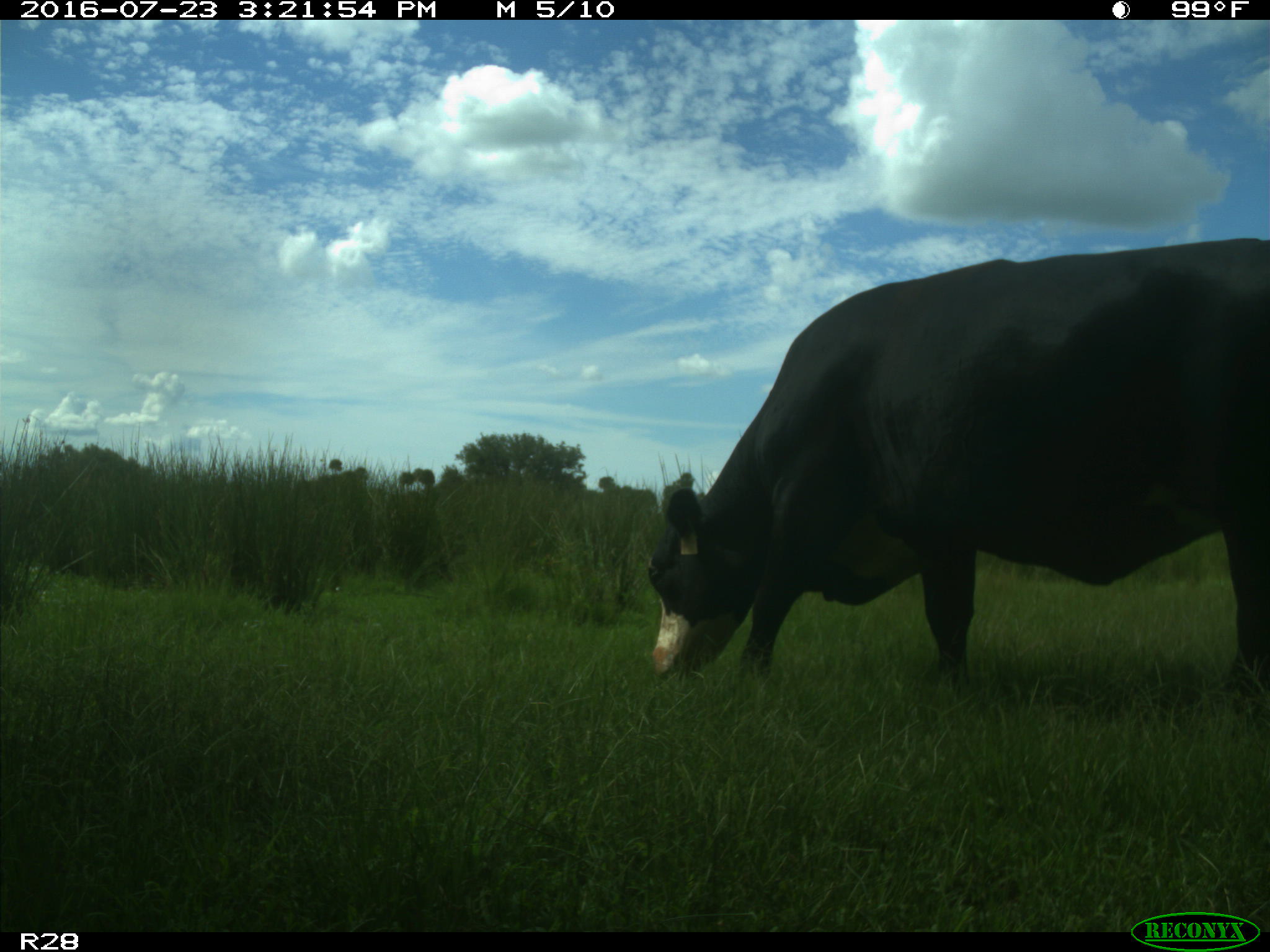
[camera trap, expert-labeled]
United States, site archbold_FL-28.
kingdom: Animalia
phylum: Chordata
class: Mammalia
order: Artiodactyla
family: Bovidae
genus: Bos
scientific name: Bos taurus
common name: domestic cow